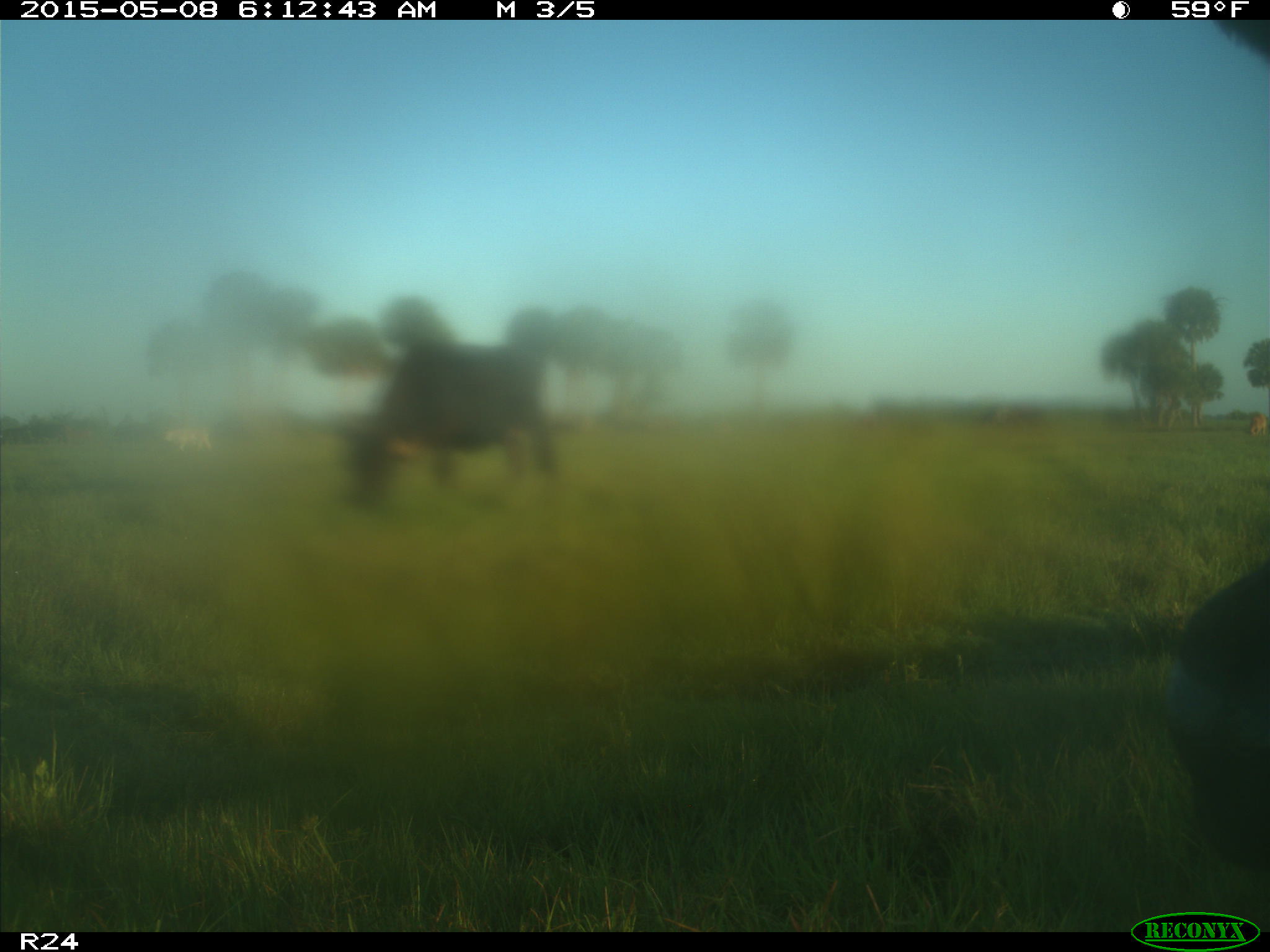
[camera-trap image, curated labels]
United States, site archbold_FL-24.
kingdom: Animalia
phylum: Chordata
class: Mammalia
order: Artiodactyla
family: Bovidae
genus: Bos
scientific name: Bos taurus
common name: domestic cow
Bos taurus (domestic cow).